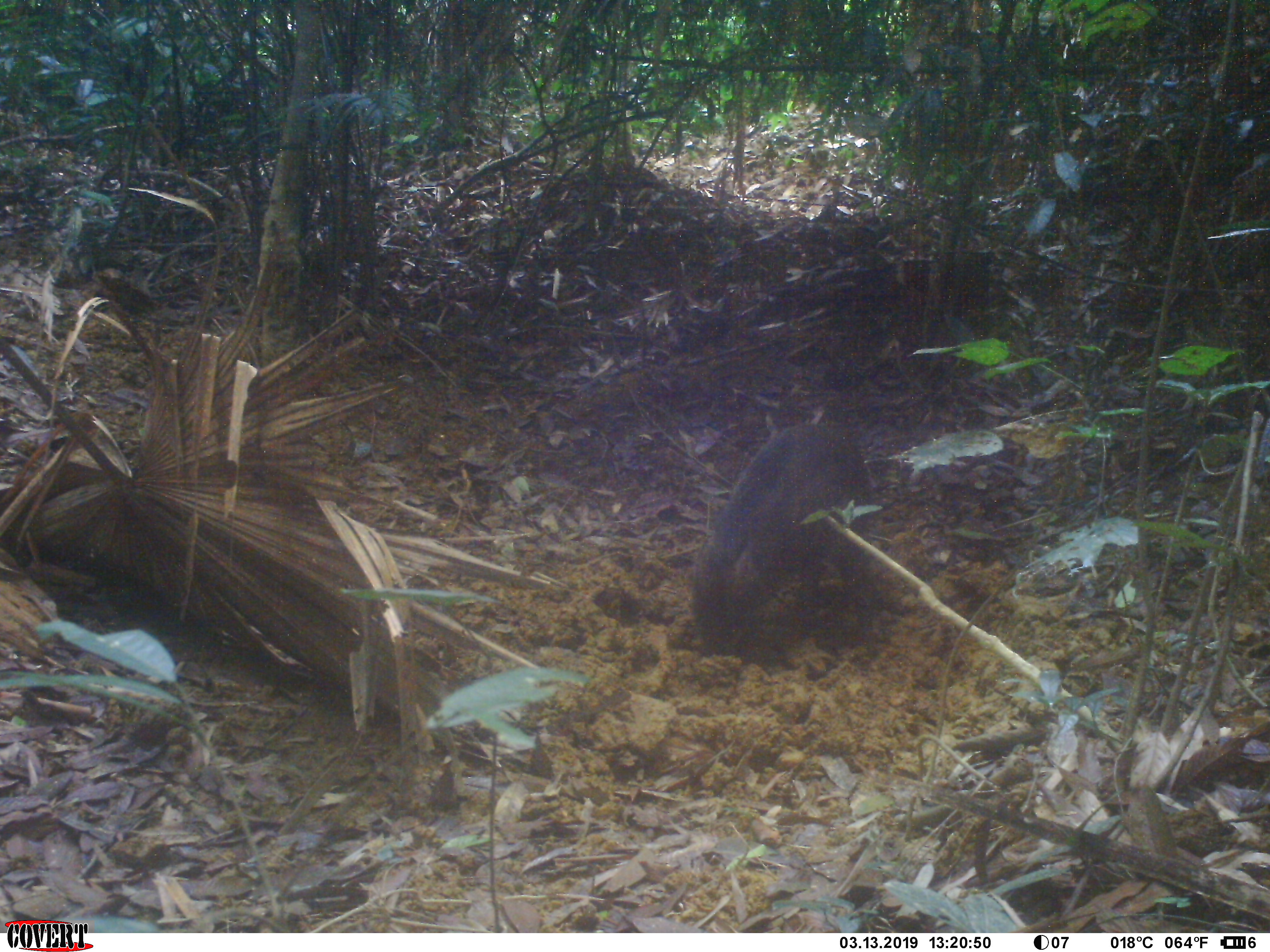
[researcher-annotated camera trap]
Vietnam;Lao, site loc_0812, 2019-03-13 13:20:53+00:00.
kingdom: Animalia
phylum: Chordata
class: Mammalia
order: Artiodactyla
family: Suidae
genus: Sus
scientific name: Sus scrofa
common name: eurasian wild pig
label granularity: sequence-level